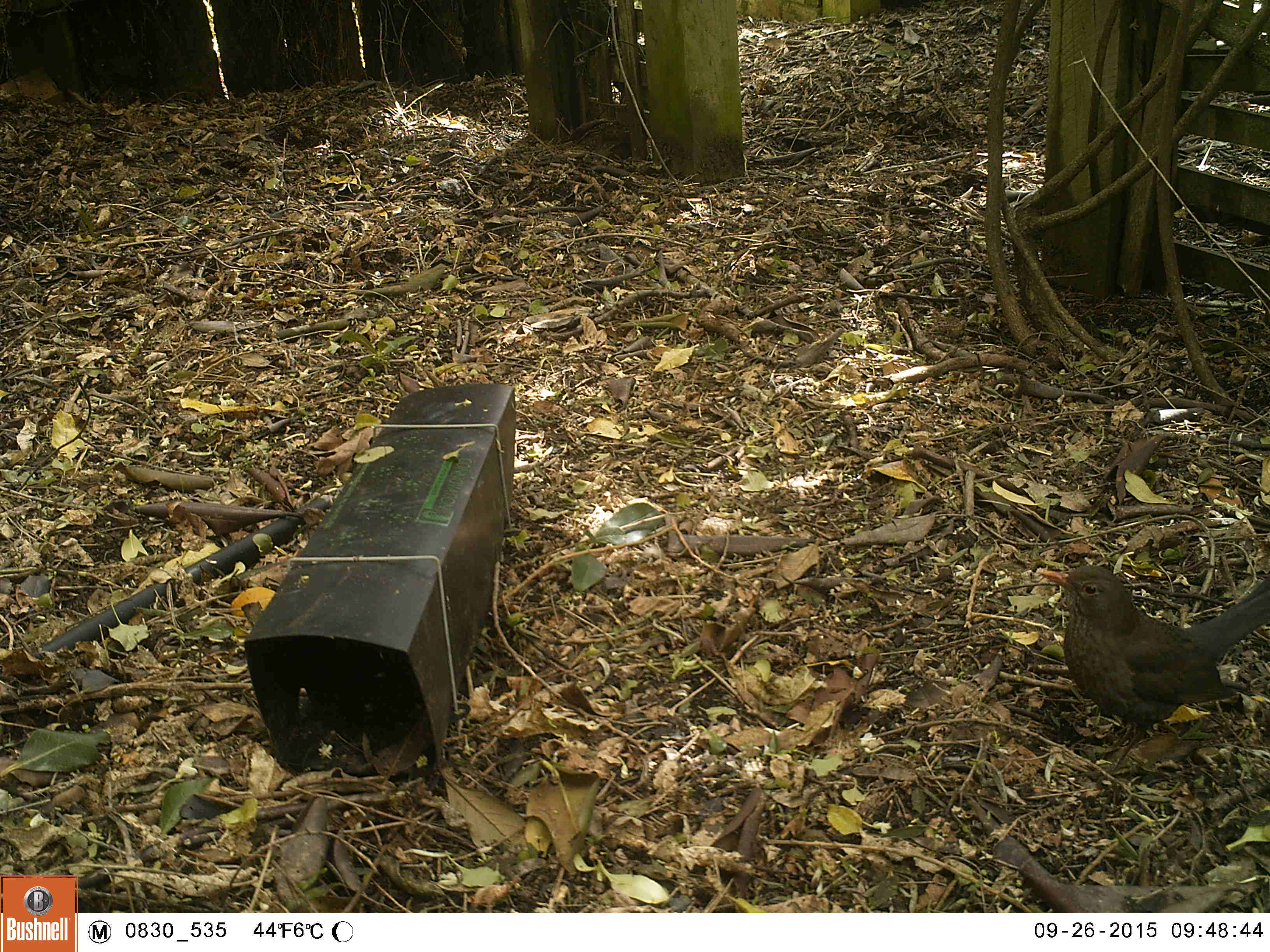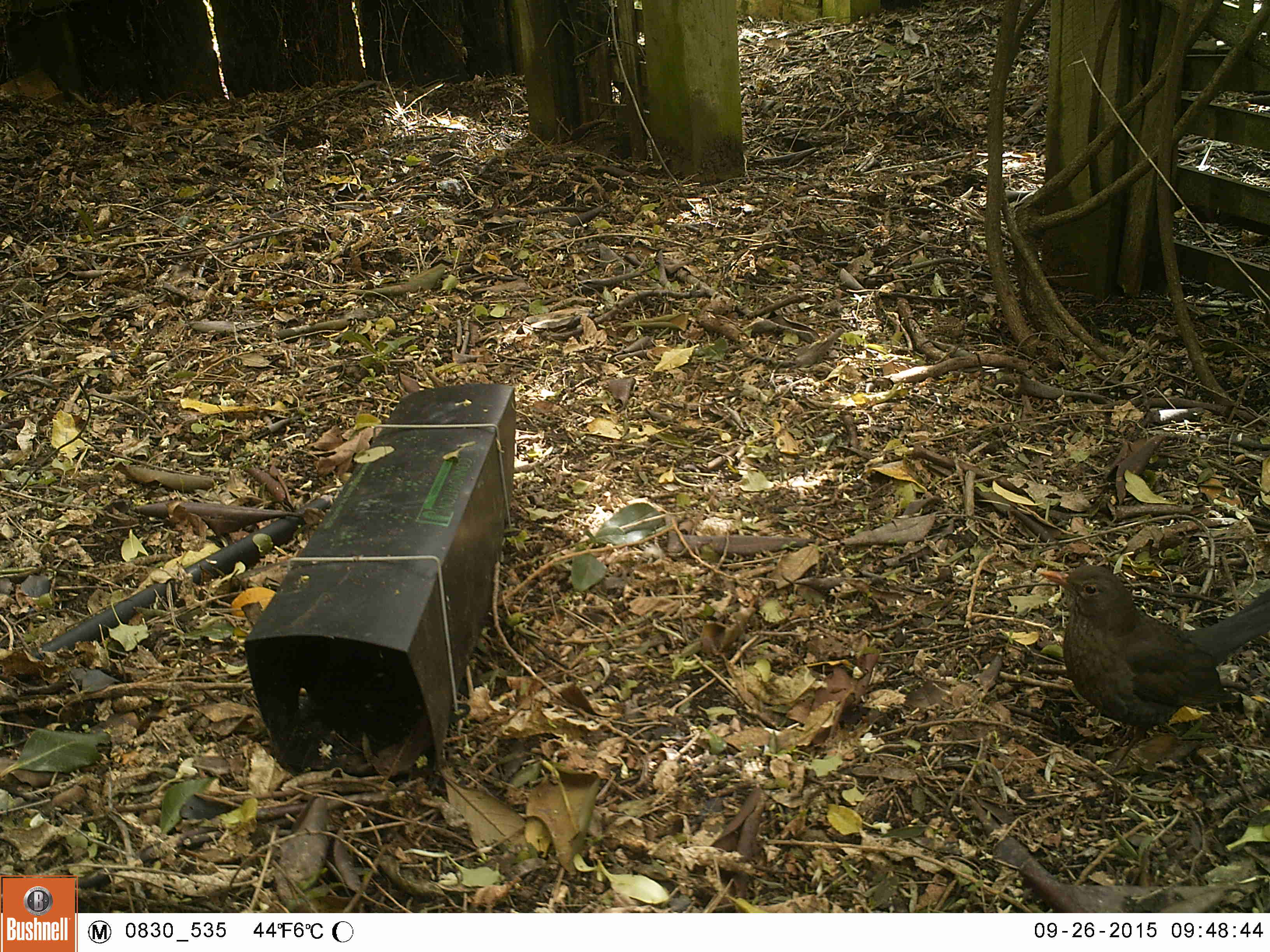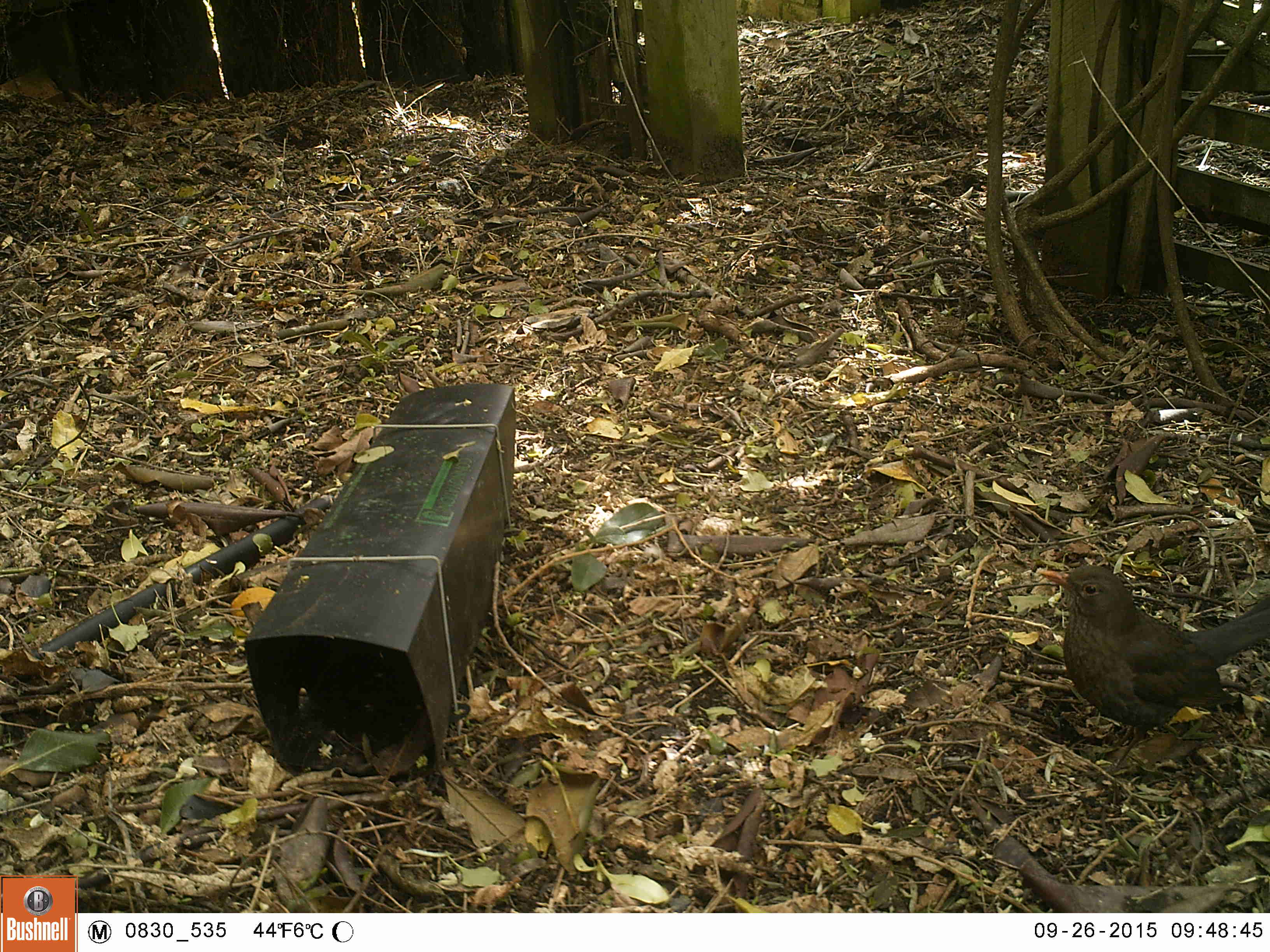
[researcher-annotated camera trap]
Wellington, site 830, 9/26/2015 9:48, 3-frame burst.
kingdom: Animalia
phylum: Chordata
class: Aves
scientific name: Aves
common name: bird